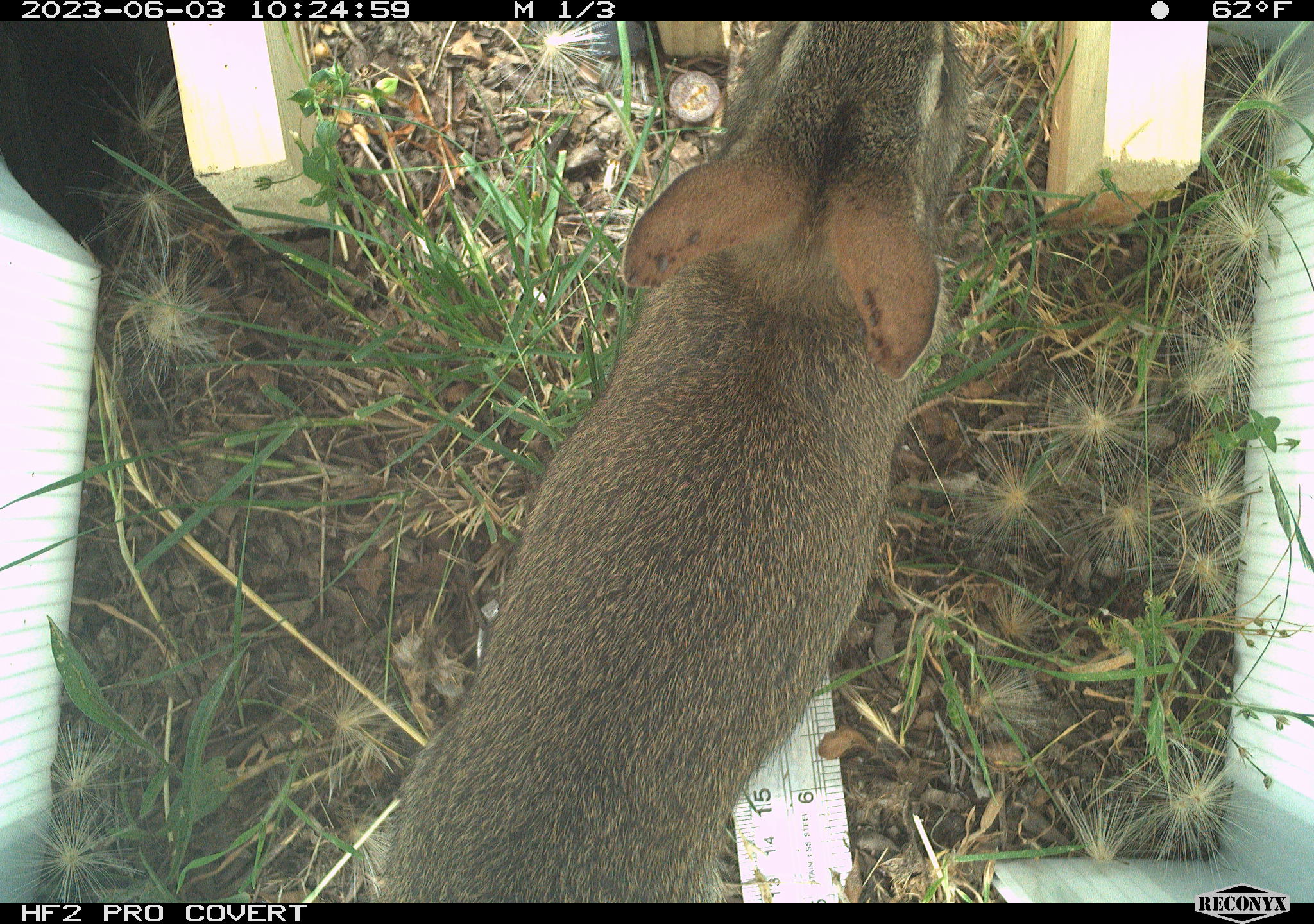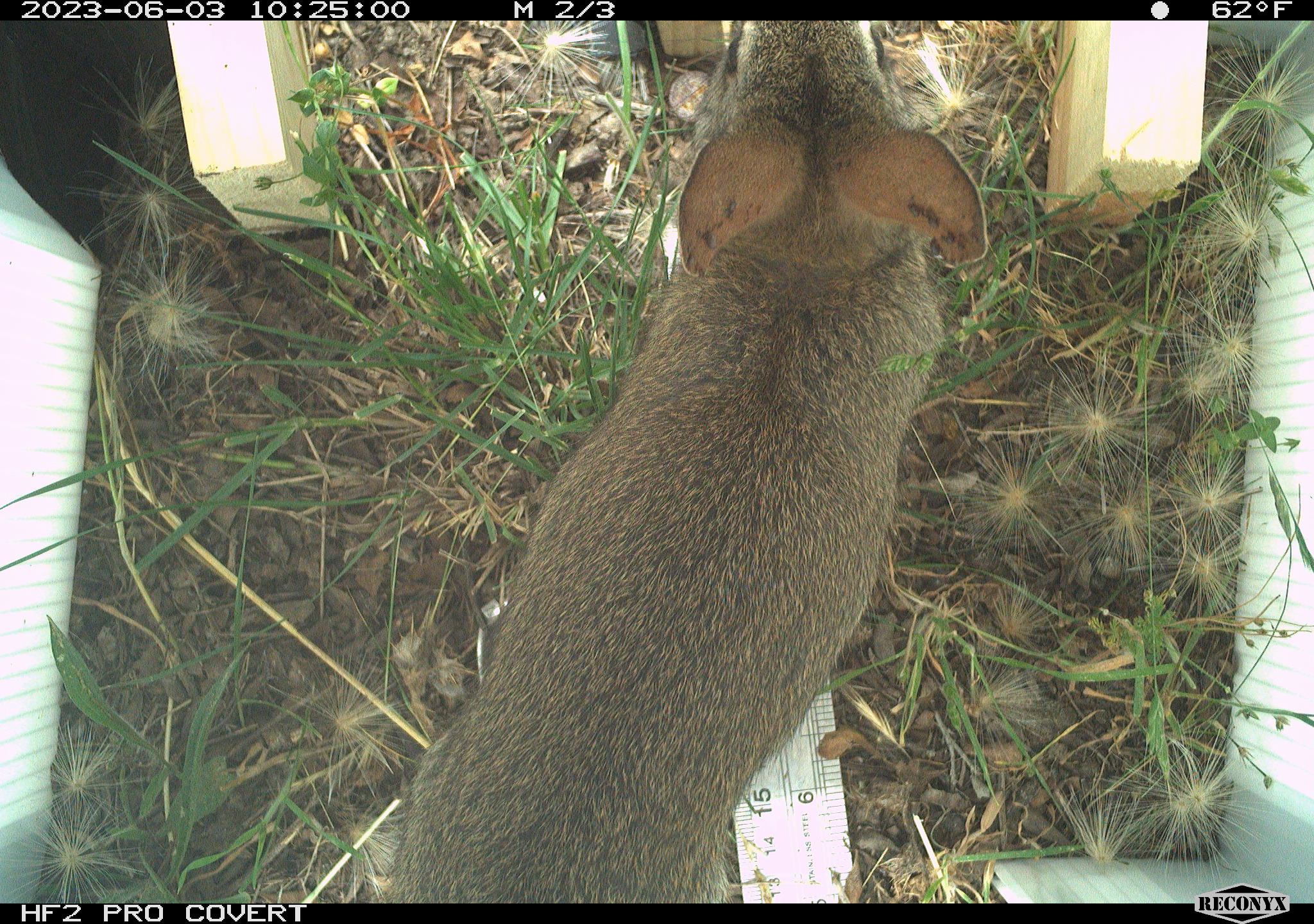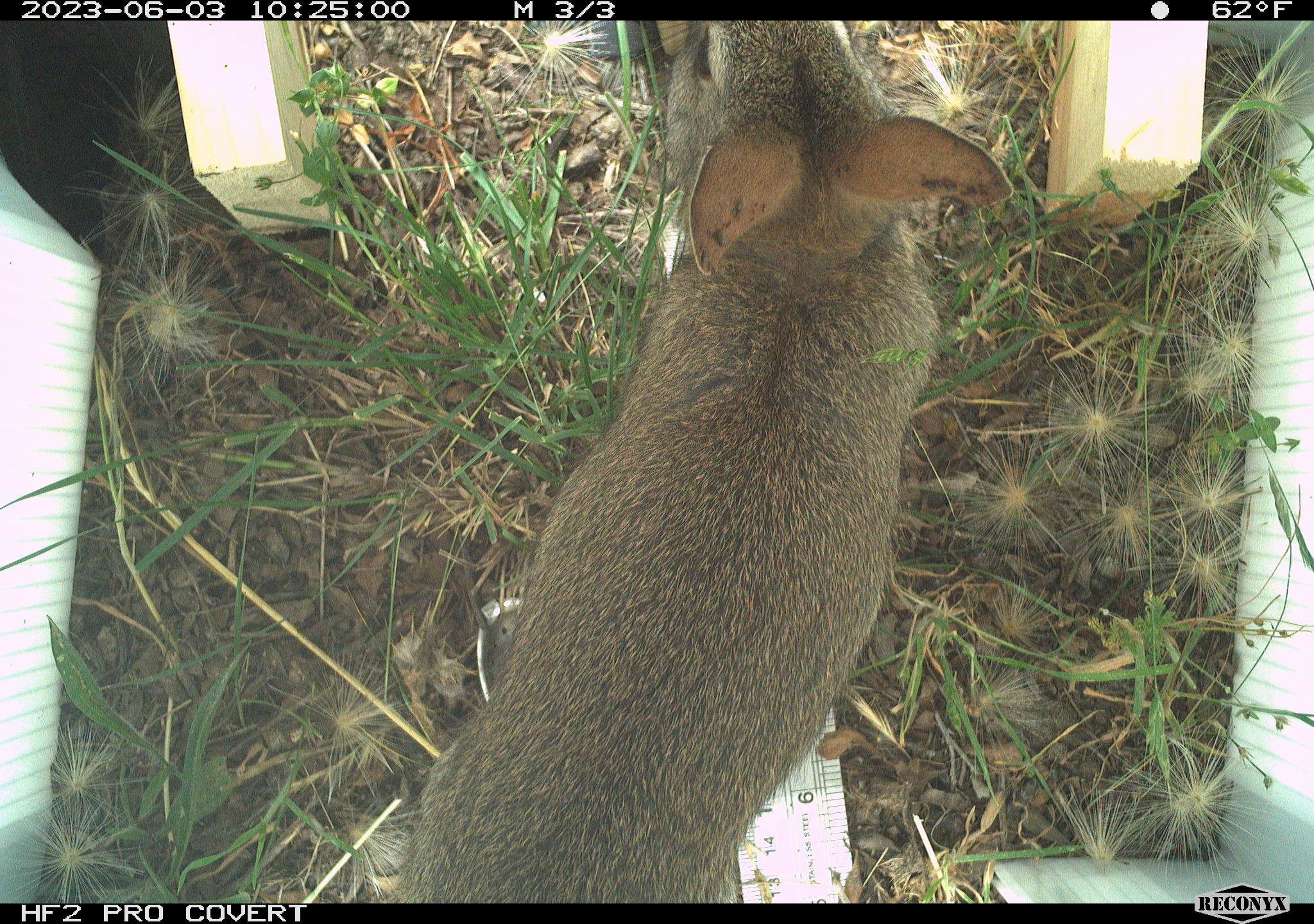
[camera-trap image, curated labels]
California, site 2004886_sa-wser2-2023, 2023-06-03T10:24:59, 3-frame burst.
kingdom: Animalia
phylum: Chordata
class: Mammalia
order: Lagomorpha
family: Leporidae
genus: Sylvilagus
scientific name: Sylvilagus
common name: cottontail rabbits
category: sylvilagus species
Sylvilagus species (cottontail rabbits) (Sylvilagus).